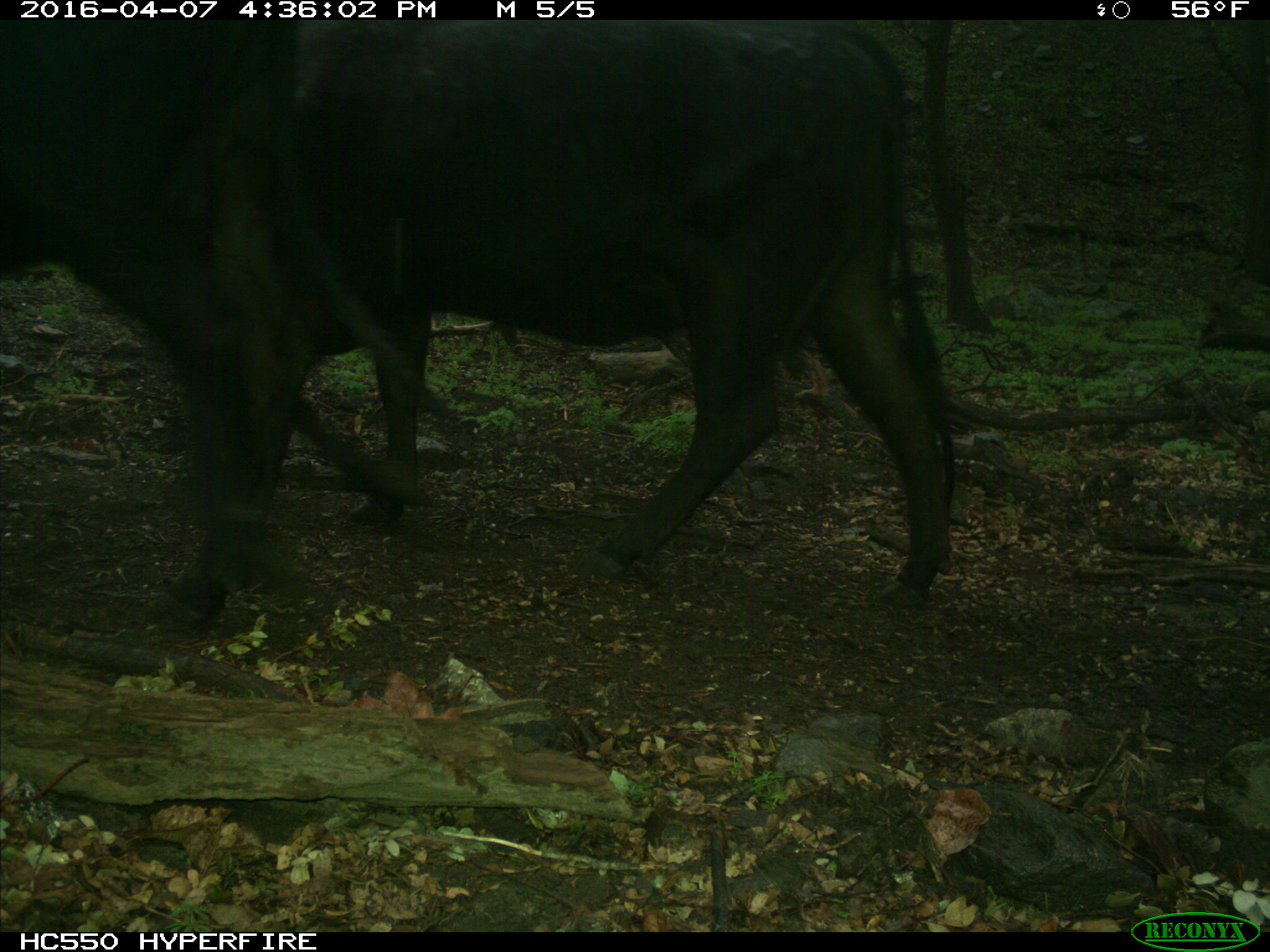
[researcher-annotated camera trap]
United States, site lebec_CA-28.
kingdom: Animalia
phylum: Chordata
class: Mammalia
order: Artiodactyla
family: Bovidae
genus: Bos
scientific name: Bos taurus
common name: domestic cow